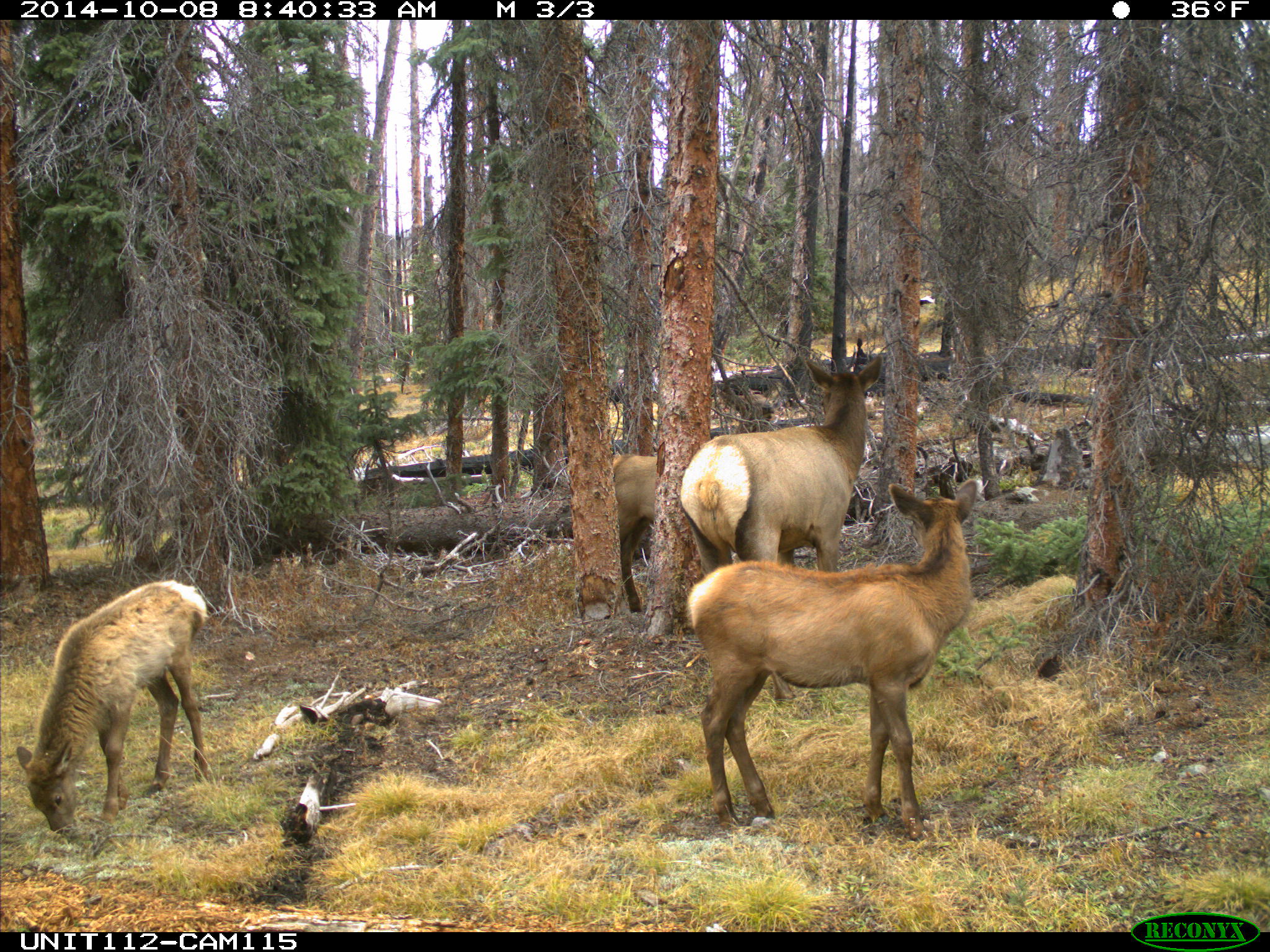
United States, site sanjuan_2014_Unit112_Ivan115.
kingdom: Animalia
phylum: Chordata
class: Mammalia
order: Artiodactyla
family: Cervidae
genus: Cervus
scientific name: Cervus elaphus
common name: red deer